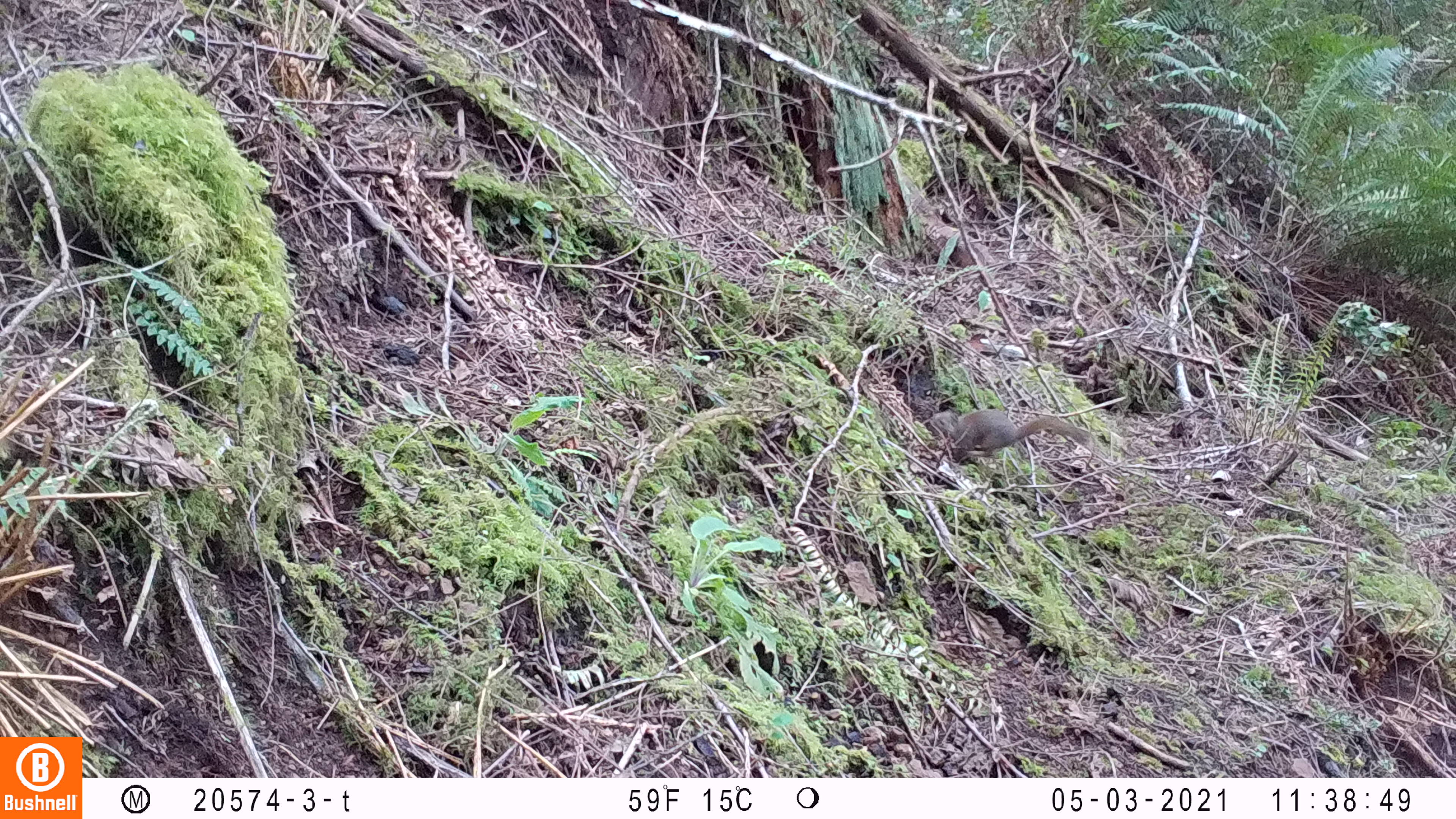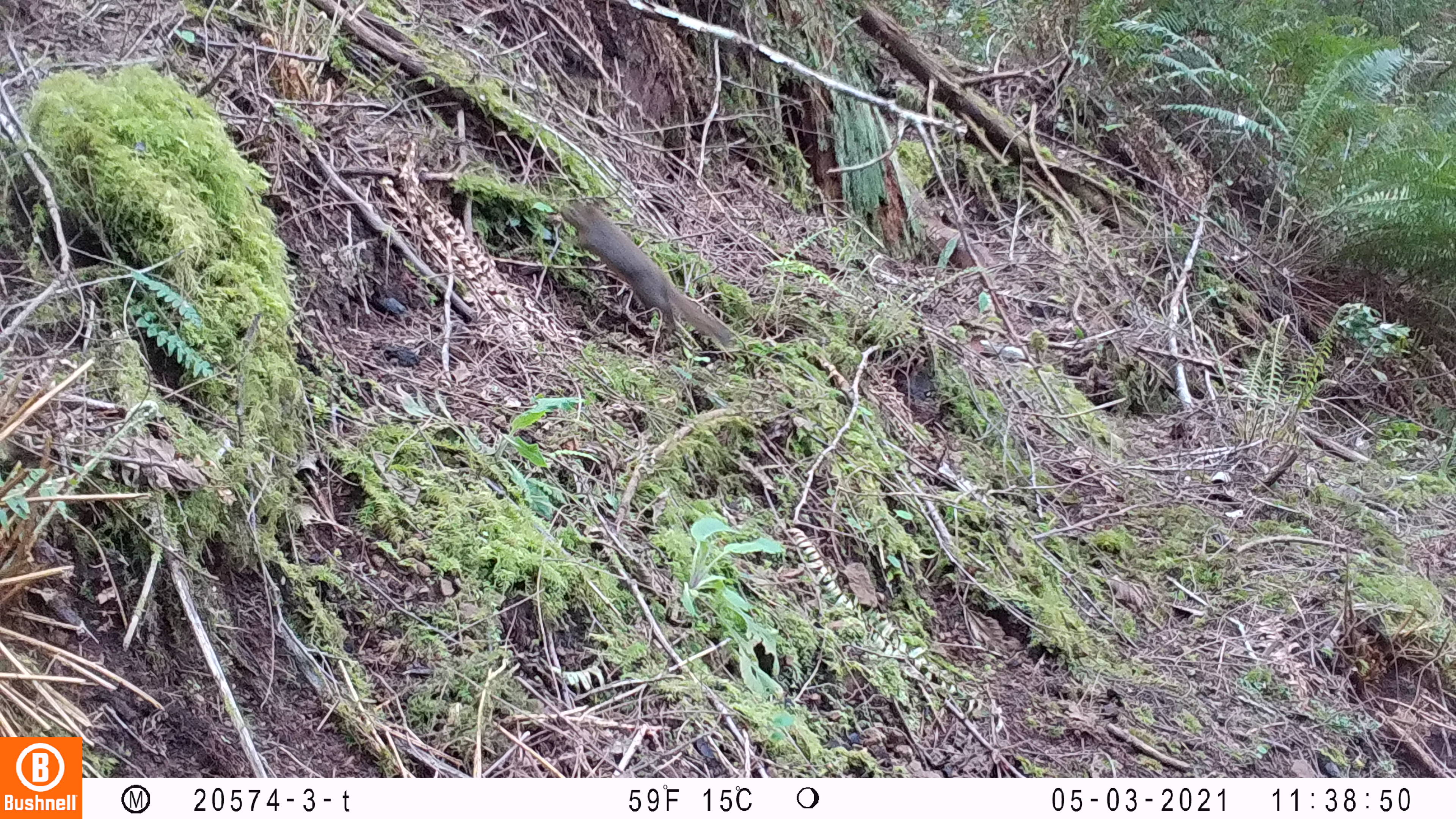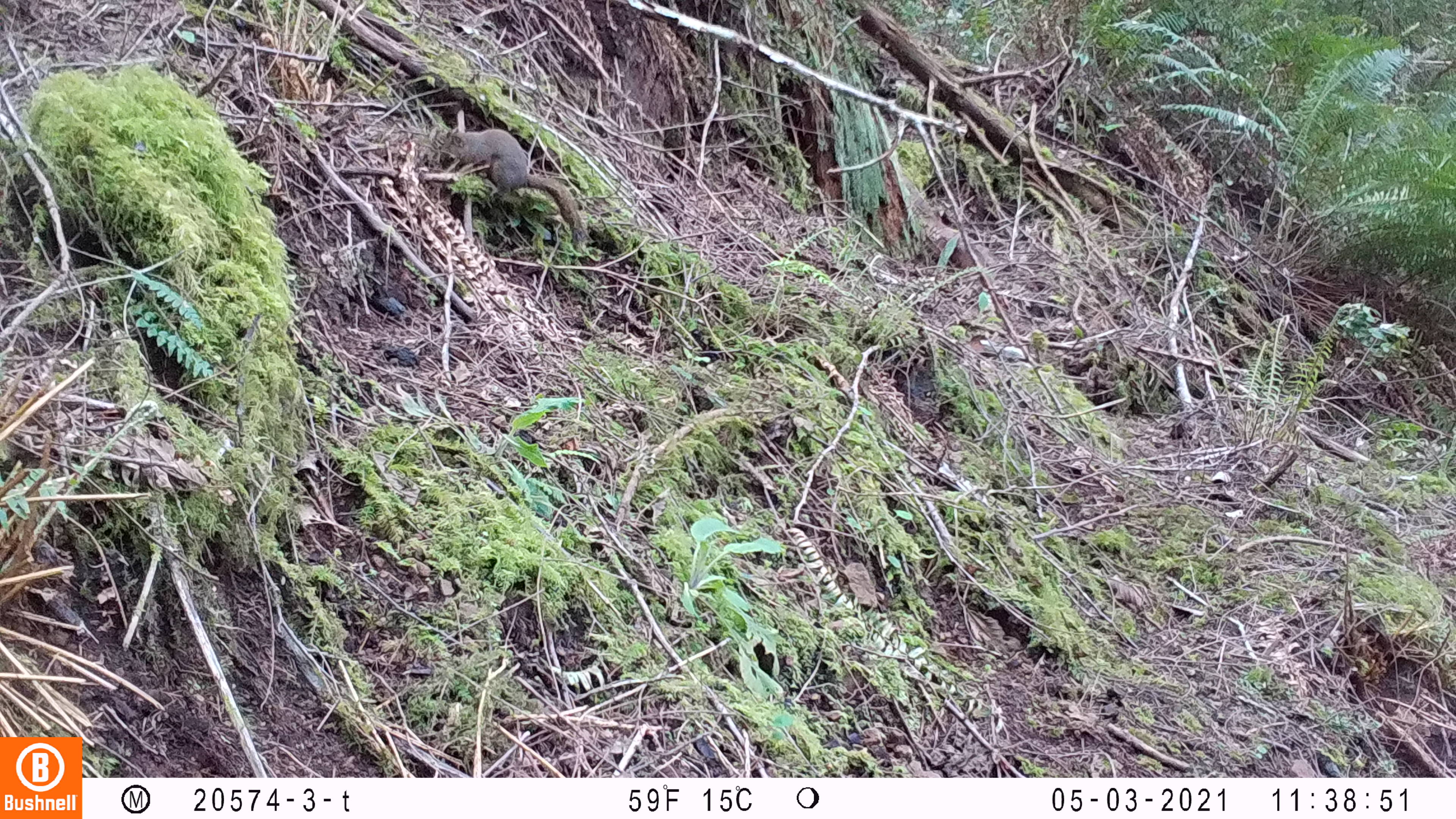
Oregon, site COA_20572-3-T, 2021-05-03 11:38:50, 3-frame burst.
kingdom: Animalia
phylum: Chordata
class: Mammalia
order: Rodentia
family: Sciuridae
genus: Tamiasciurus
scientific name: Tamiasciurus douglasii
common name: douglas squirrel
Douglas squirrel (Tamiasciurus douglasii).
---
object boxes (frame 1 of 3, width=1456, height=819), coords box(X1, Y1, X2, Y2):
douglas squirrel: box(926, 402, 1100, 464)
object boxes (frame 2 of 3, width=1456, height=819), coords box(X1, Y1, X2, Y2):
douglas squirrel: box(554, 194, 741, 351)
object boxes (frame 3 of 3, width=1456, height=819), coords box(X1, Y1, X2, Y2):
douglas squirrel: box(430, 124, 590, 244)